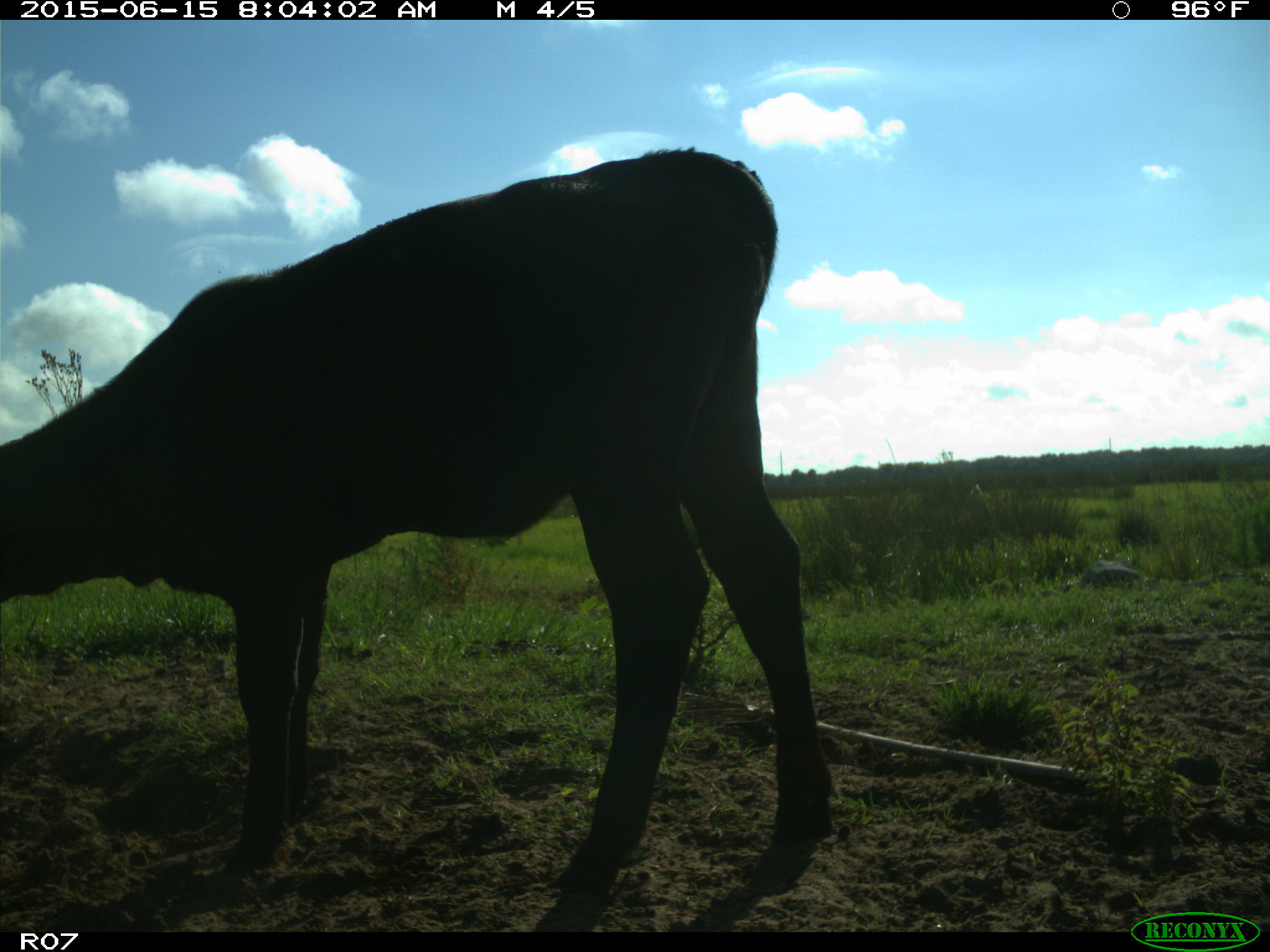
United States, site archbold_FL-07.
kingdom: Animalia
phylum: Chordata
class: Mammalia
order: Artiodactyla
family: Bovidae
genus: Bos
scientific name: Bos taurus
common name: domestic cow